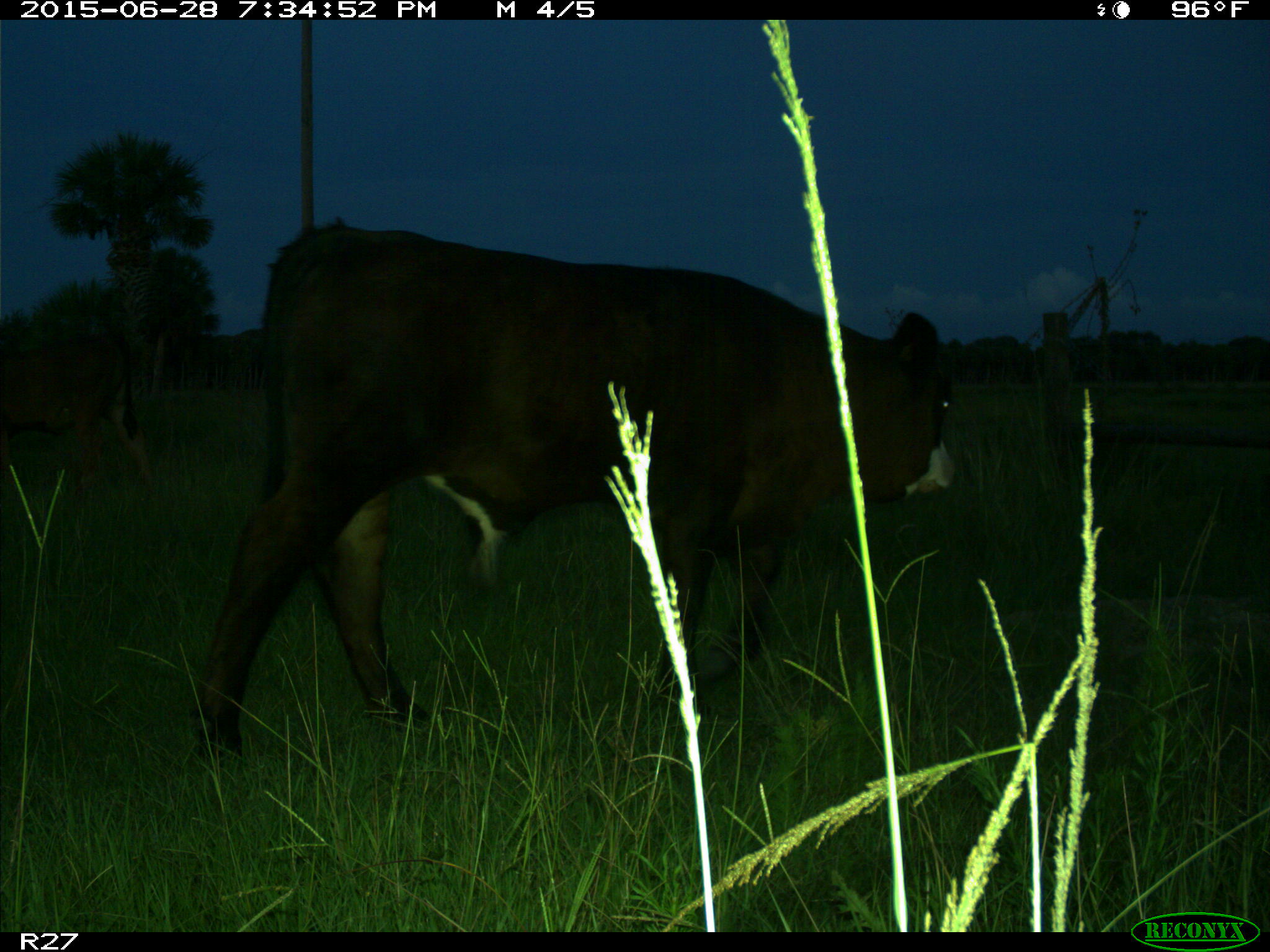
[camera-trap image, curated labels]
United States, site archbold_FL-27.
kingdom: Animalia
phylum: Chordata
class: Mammalia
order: Artiodactyla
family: Bovidae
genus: Bos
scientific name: Bos taurus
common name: domestic cow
Bos taurus (domestic cow).